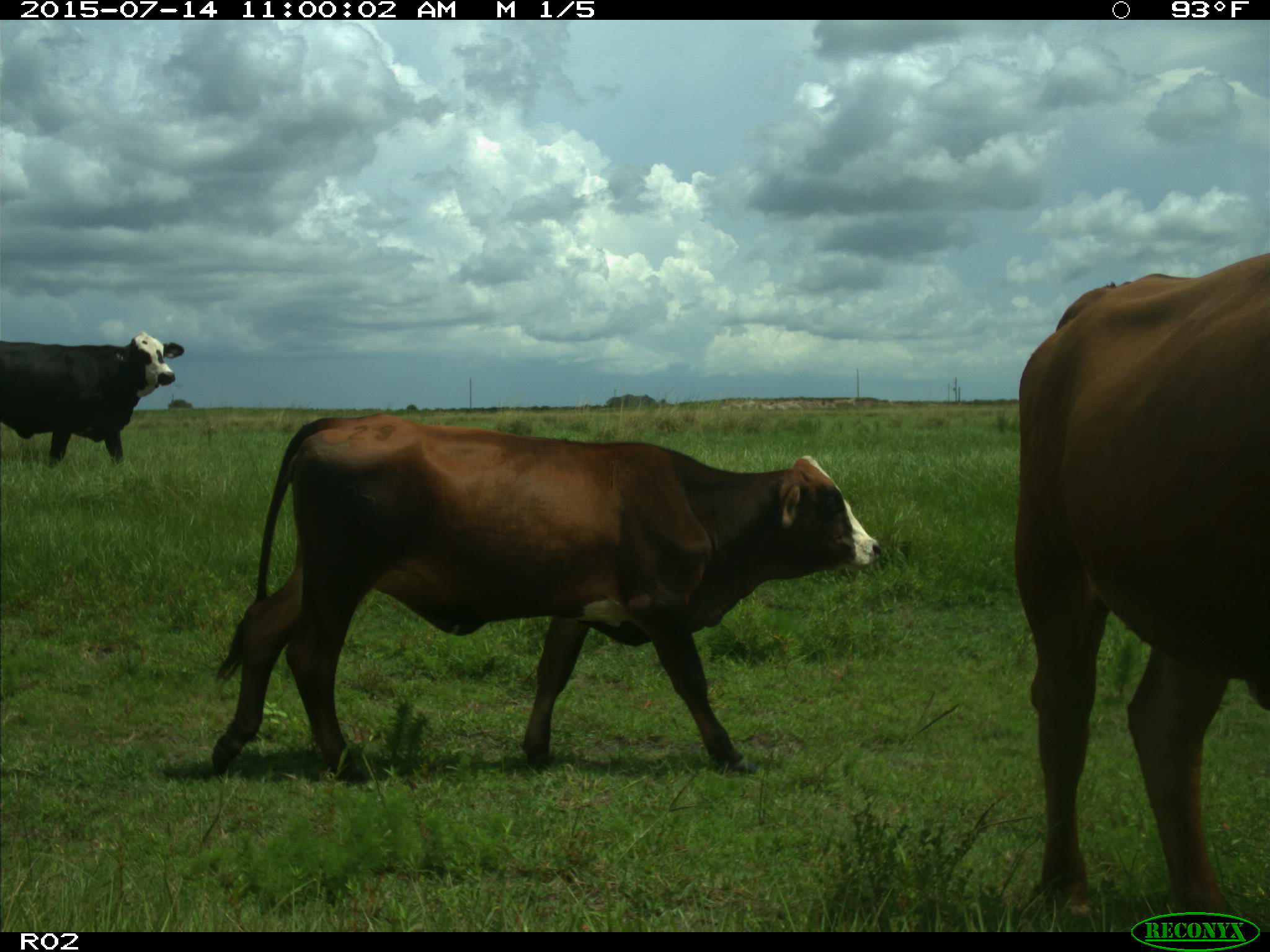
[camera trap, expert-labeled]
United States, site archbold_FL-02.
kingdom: Animalia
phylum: Chordata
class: Mammalia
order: Artiodactyla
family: Bovidae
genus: Bos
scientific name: Bos taurus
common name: domestic cow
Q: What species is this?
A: Bos taurus (domestic cow).